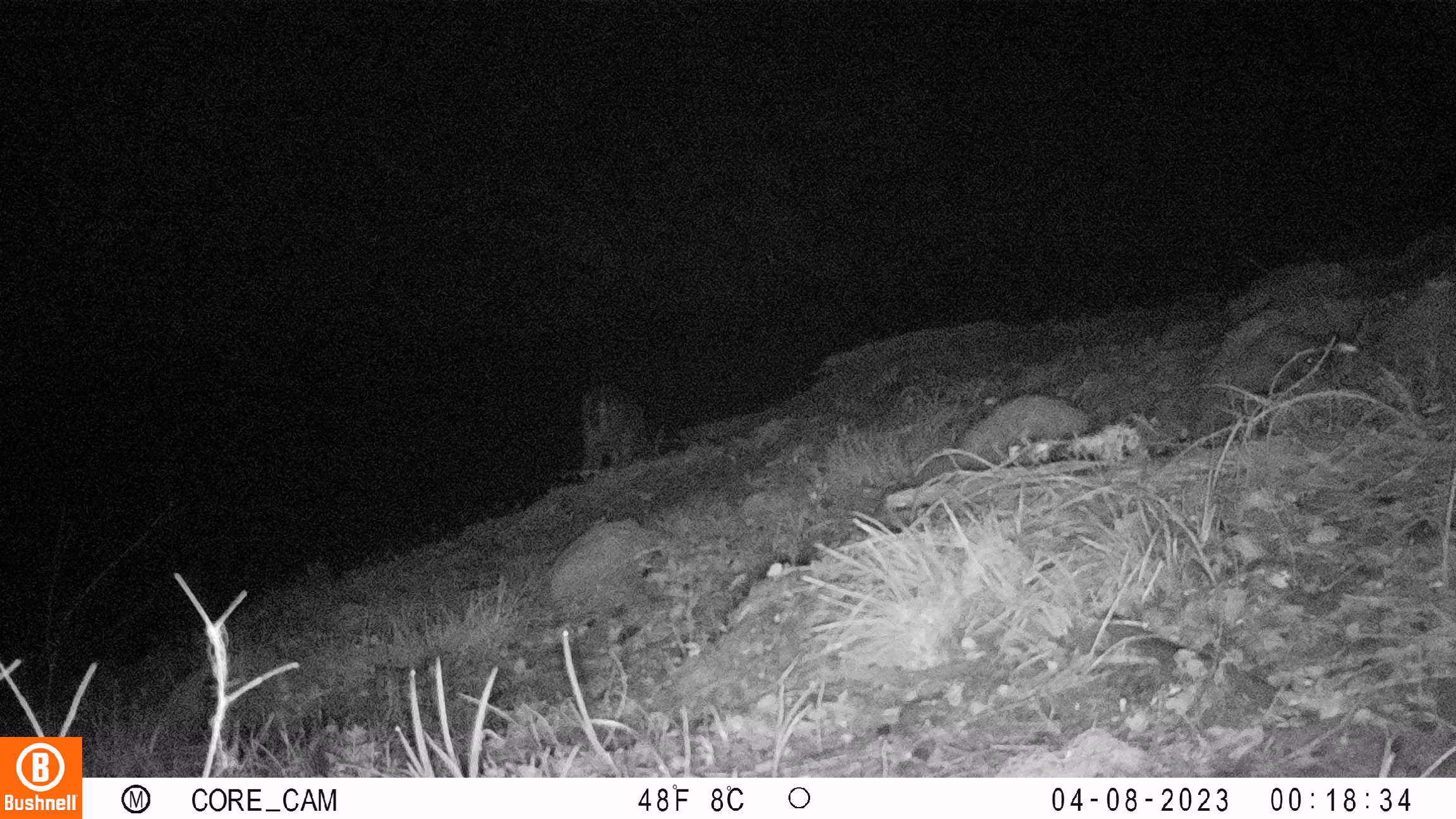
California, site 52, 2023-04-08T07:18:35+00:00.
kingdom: Animalia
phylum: Chordata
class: Mammalia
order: Artiodactyla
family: Cervidae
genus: Odocoileus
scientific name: Odocoileus hemionus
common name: mule deer